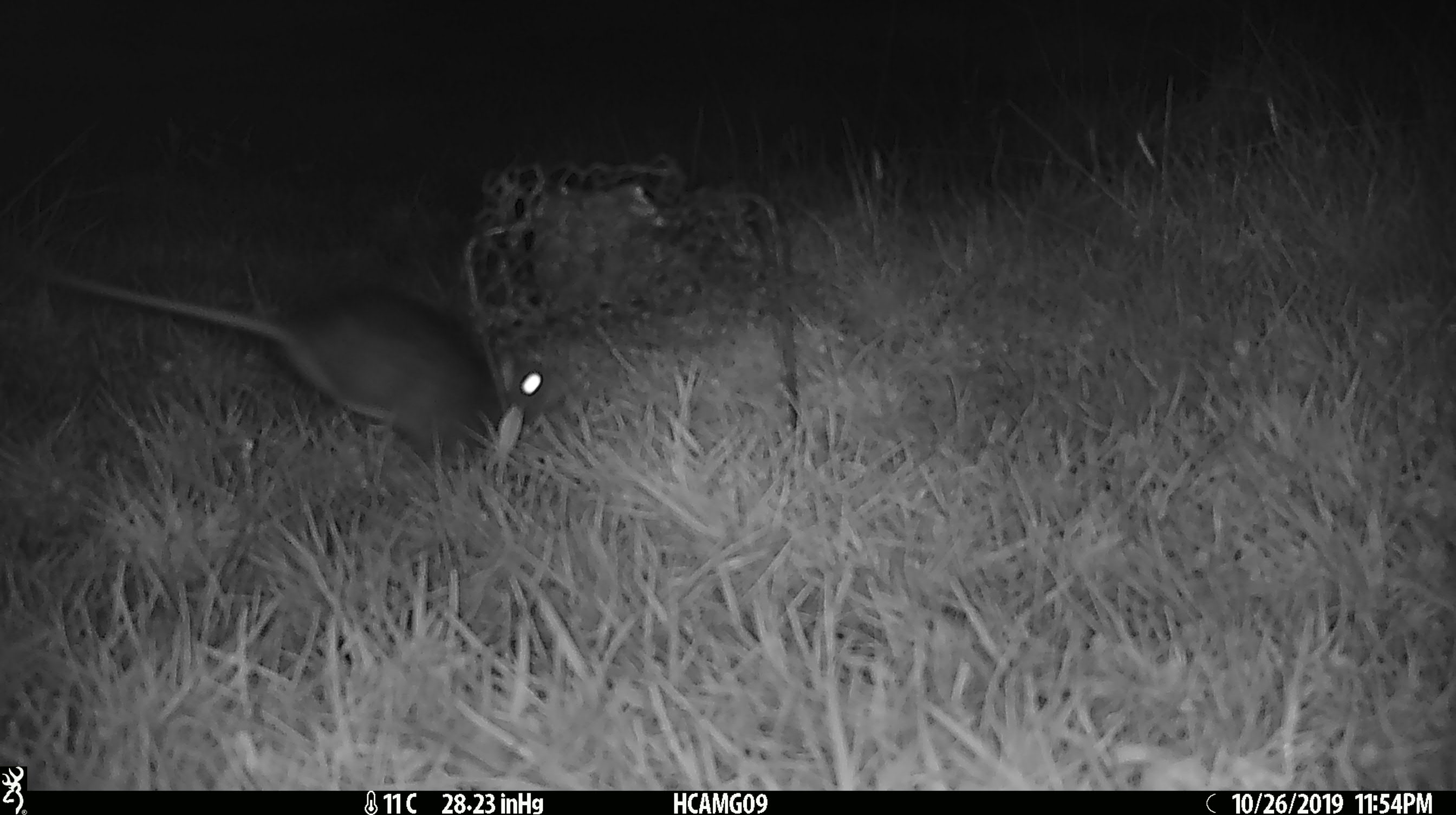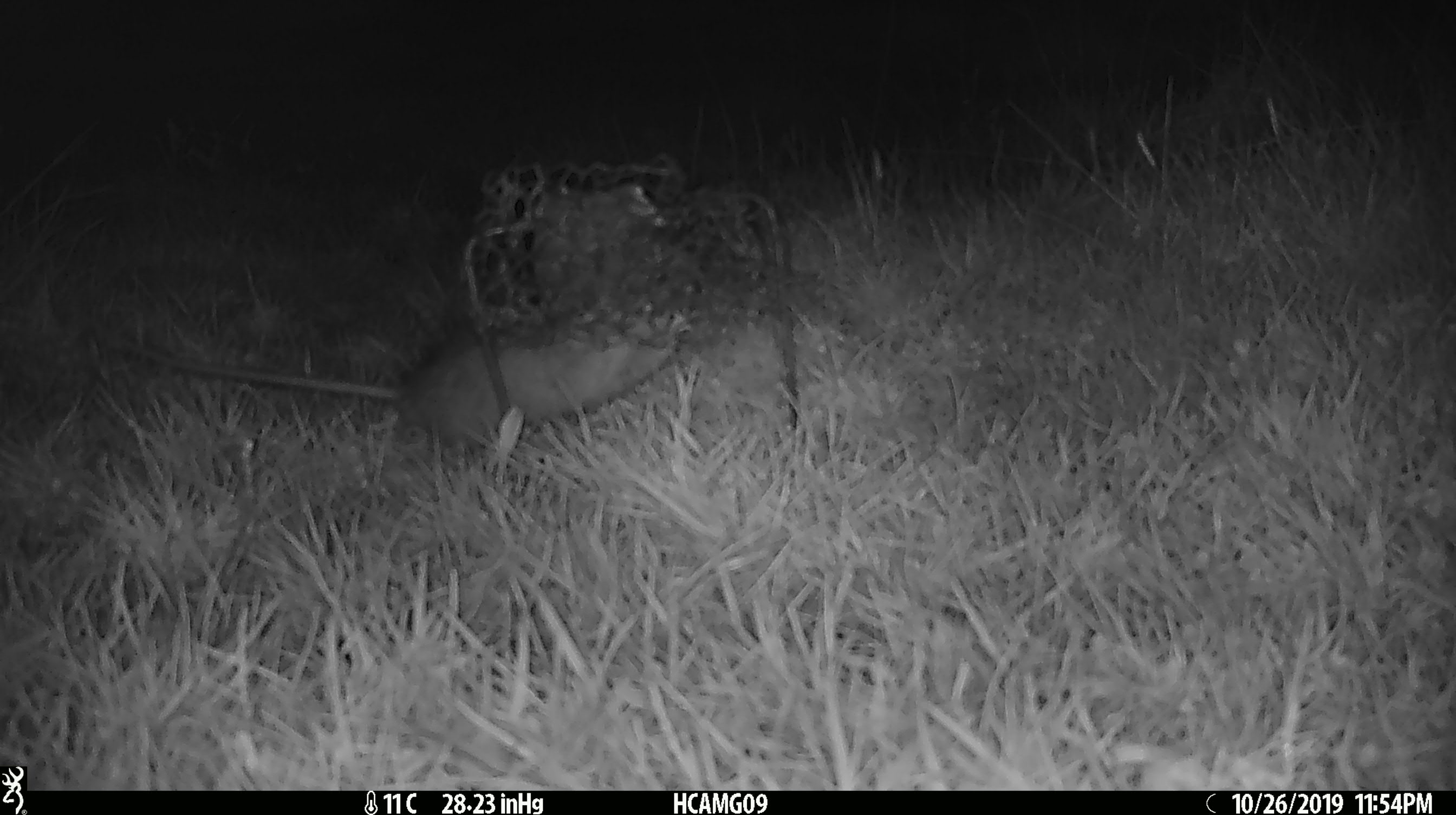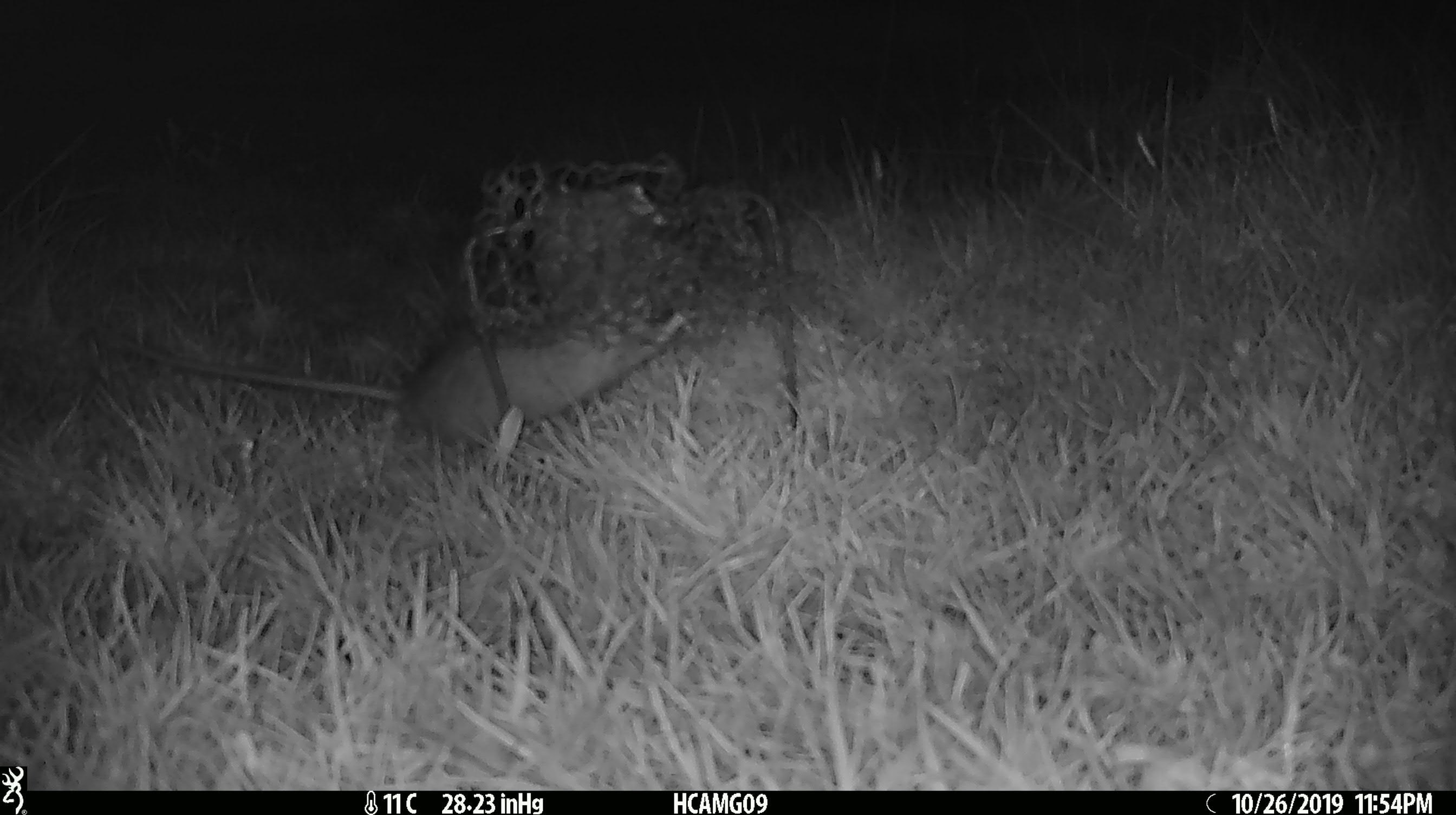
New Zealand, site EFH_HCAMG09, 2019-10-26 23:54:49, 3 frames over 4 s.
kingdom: Animalia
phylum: Chordata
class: Mammalia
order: Rodentia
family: Muridae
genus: Rattus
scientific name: Rattus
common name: rat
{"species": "rat (Rattus)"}